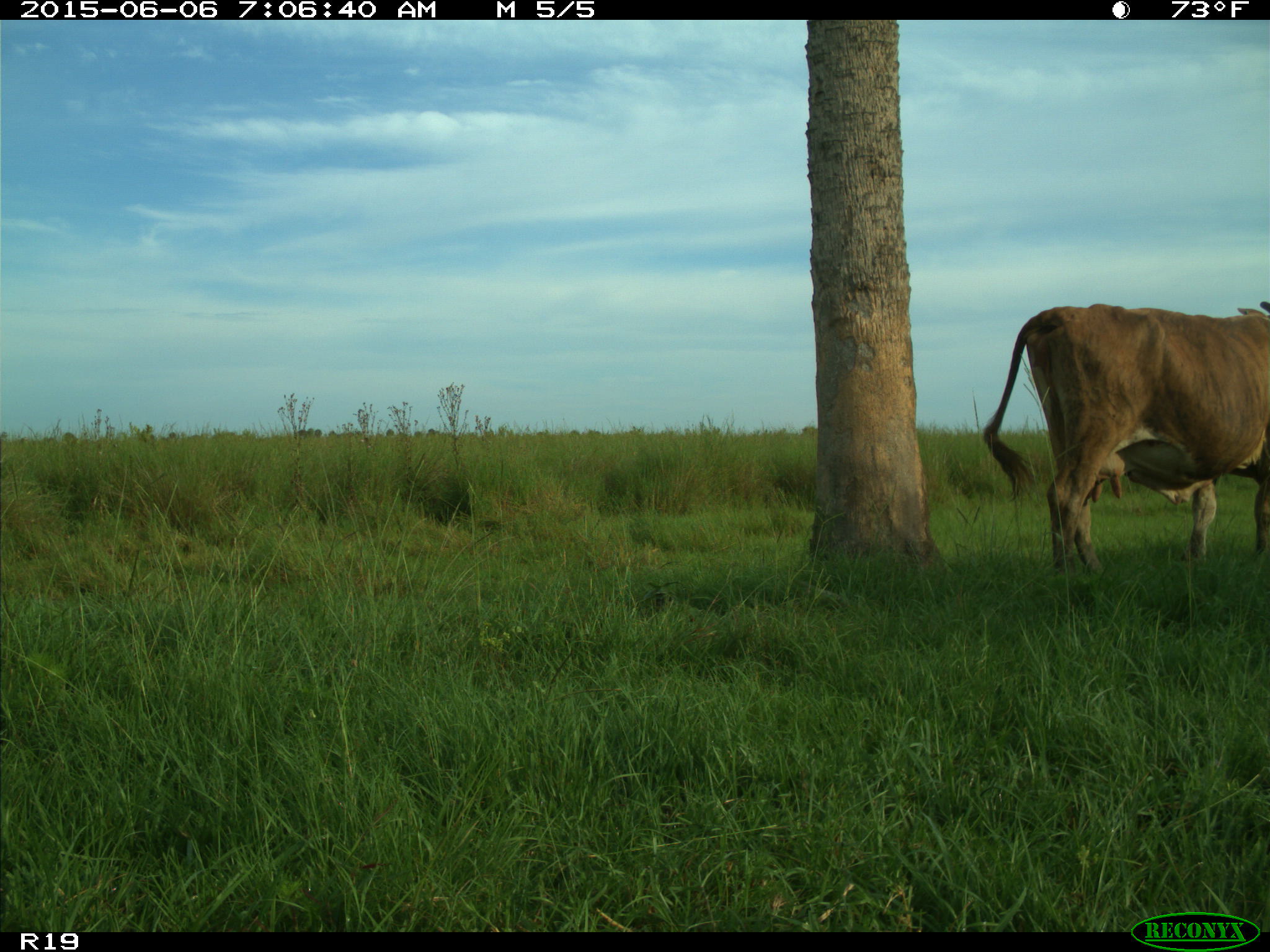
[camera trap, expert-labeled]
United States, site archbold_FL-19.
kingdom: Animalia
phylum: Chordata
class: Mammalia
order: Artiodactyla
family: Bovidae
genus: Bos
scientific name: Bos taurus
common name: domestic cow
Bos taurus (domestic cow).